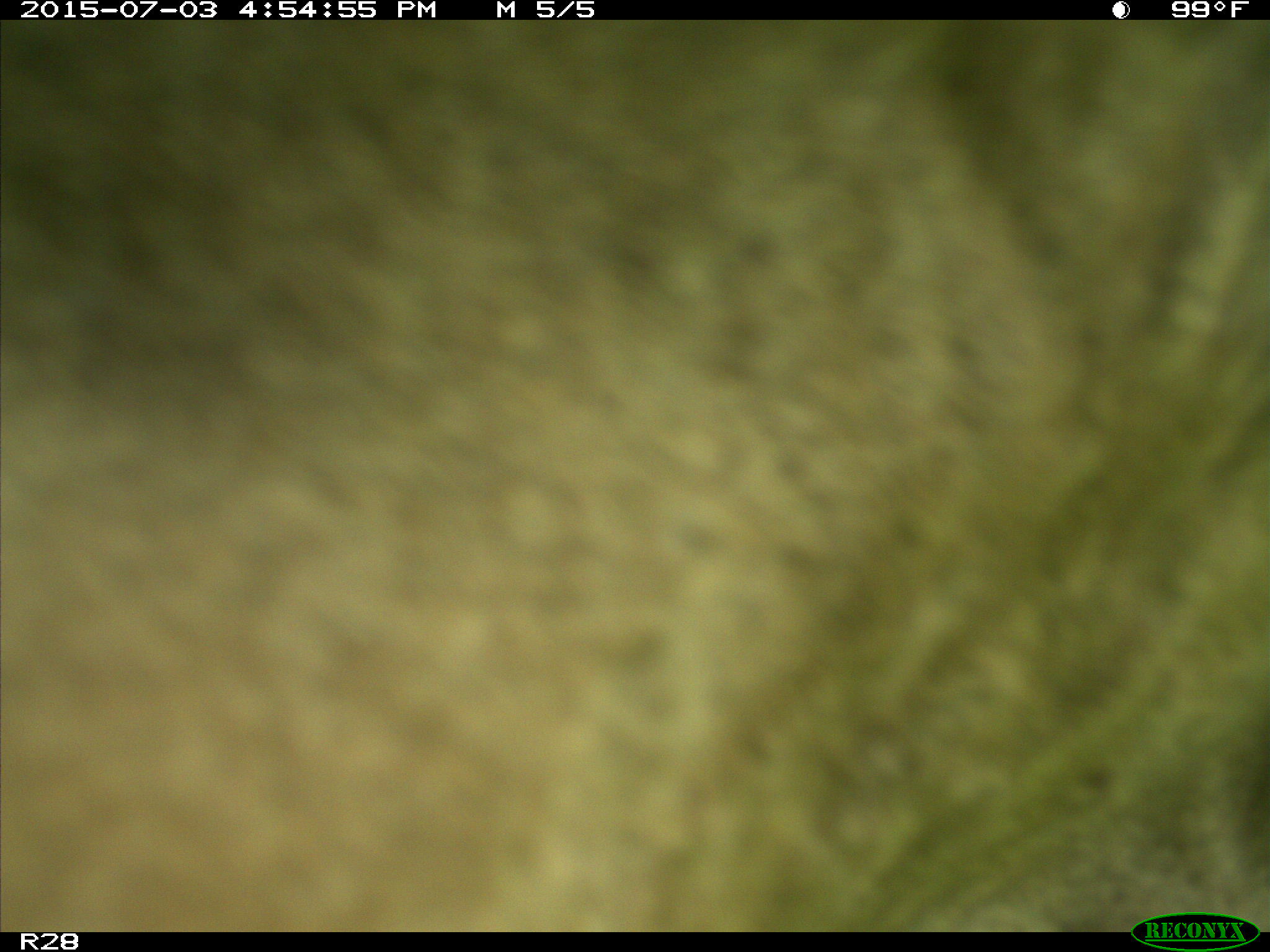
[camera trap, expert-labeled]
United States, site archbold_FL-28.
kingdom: Animalia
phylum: Chordata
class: Mammalia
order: Artiodactyla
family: Bovidae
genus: Bos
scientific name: Bos taurus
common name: domestic cow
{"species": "Bos taurus (domestic cow)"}